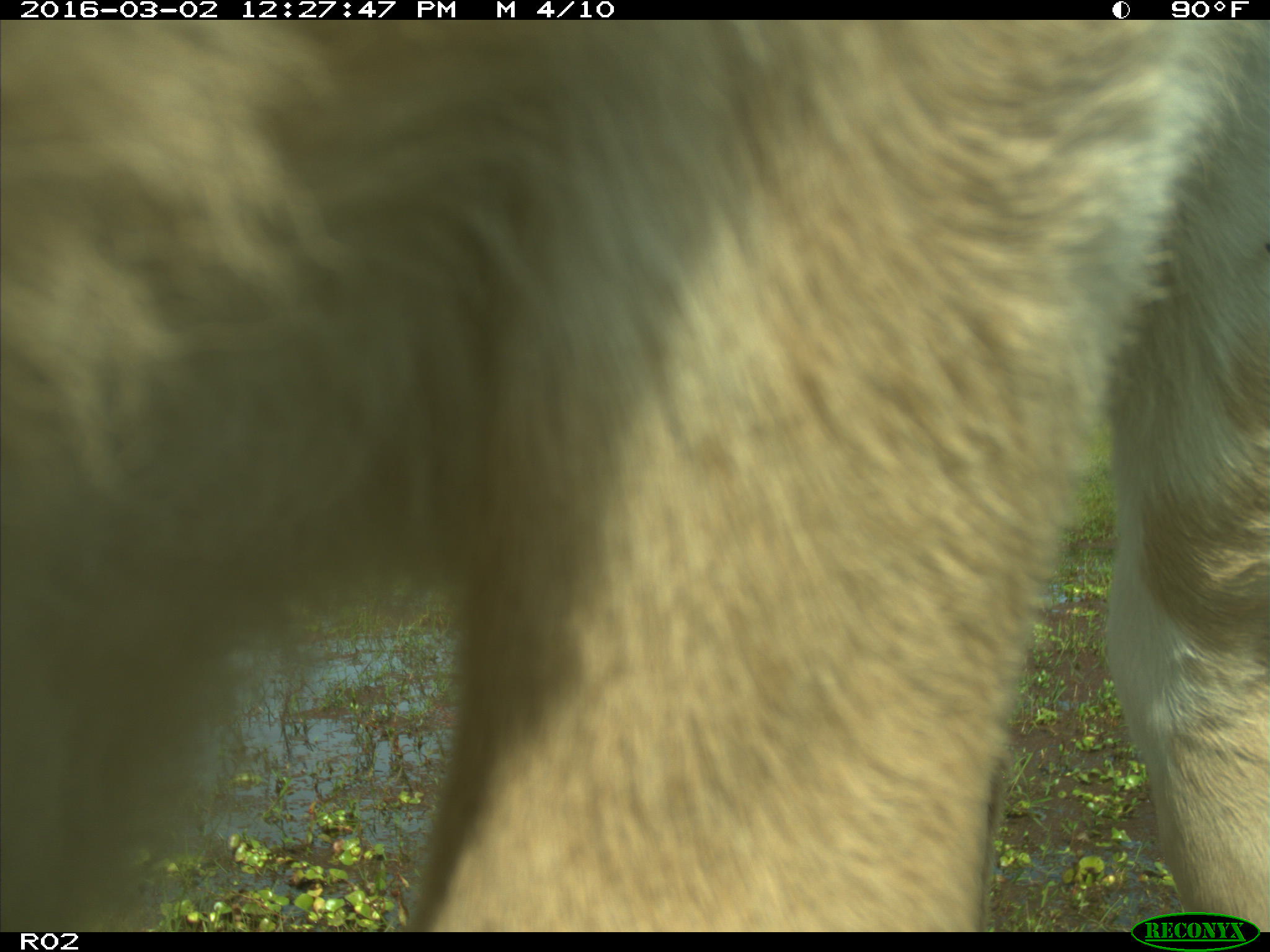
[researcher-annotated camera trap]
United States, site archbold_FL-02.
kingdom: Animalia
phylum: Chordata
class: Mammalia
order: Artiodactyla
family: Bovidae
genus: Bos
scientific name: Bos taurus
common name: domestic cow